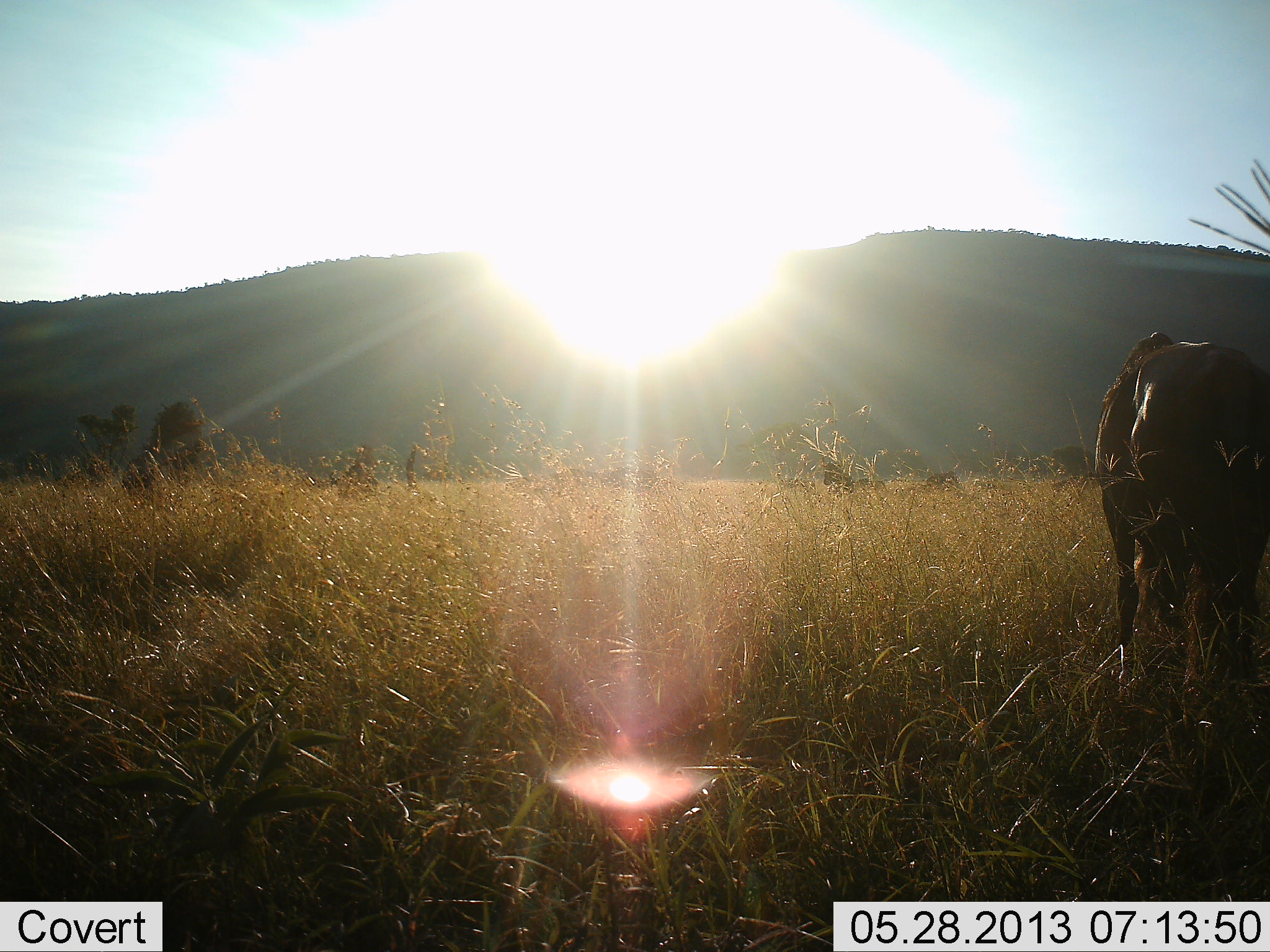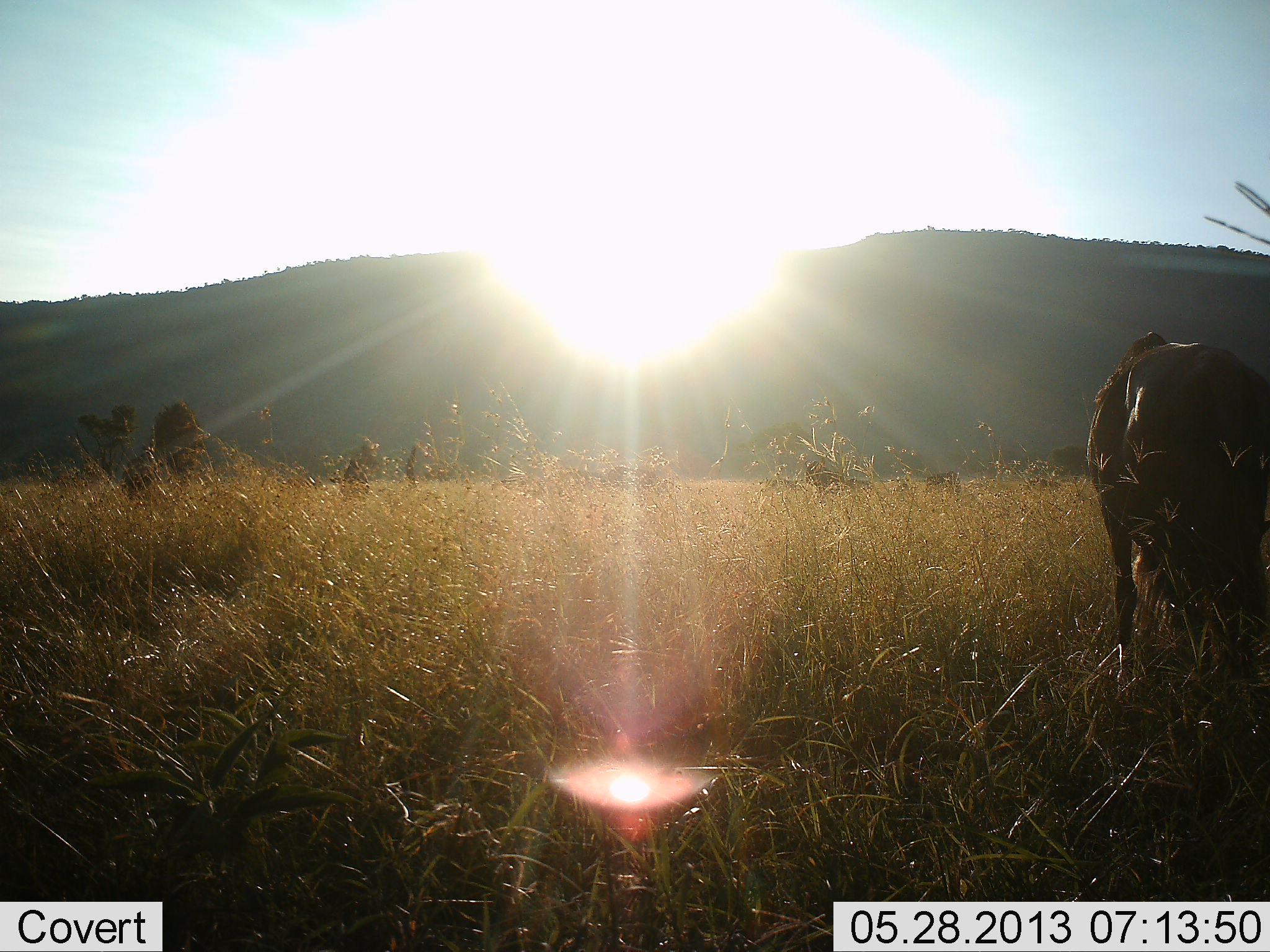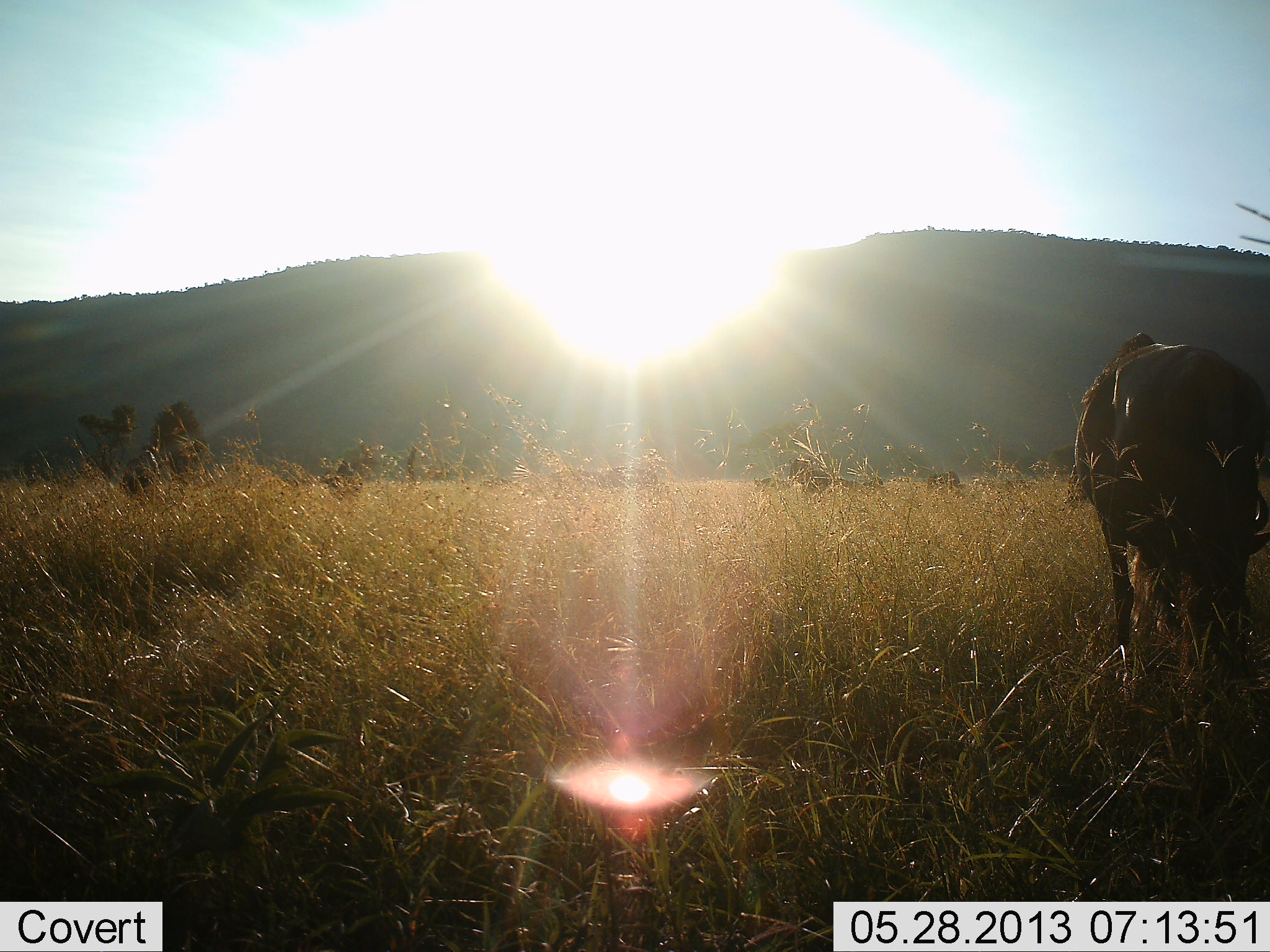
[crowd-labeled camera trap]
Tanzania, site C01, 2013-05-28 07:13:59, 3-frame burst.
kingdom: Animalia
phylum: Chordata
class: Mammalia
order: Artiodactyla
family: Bovidae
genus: Connochaetes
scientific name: Connochaetes taurinus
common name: blue wildebeest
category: wildebeest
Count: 1.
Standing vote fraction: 50%.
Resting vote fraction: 0%.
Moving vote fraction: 30%.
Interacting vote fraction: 0%.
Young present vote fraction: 10%.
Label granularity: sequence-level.